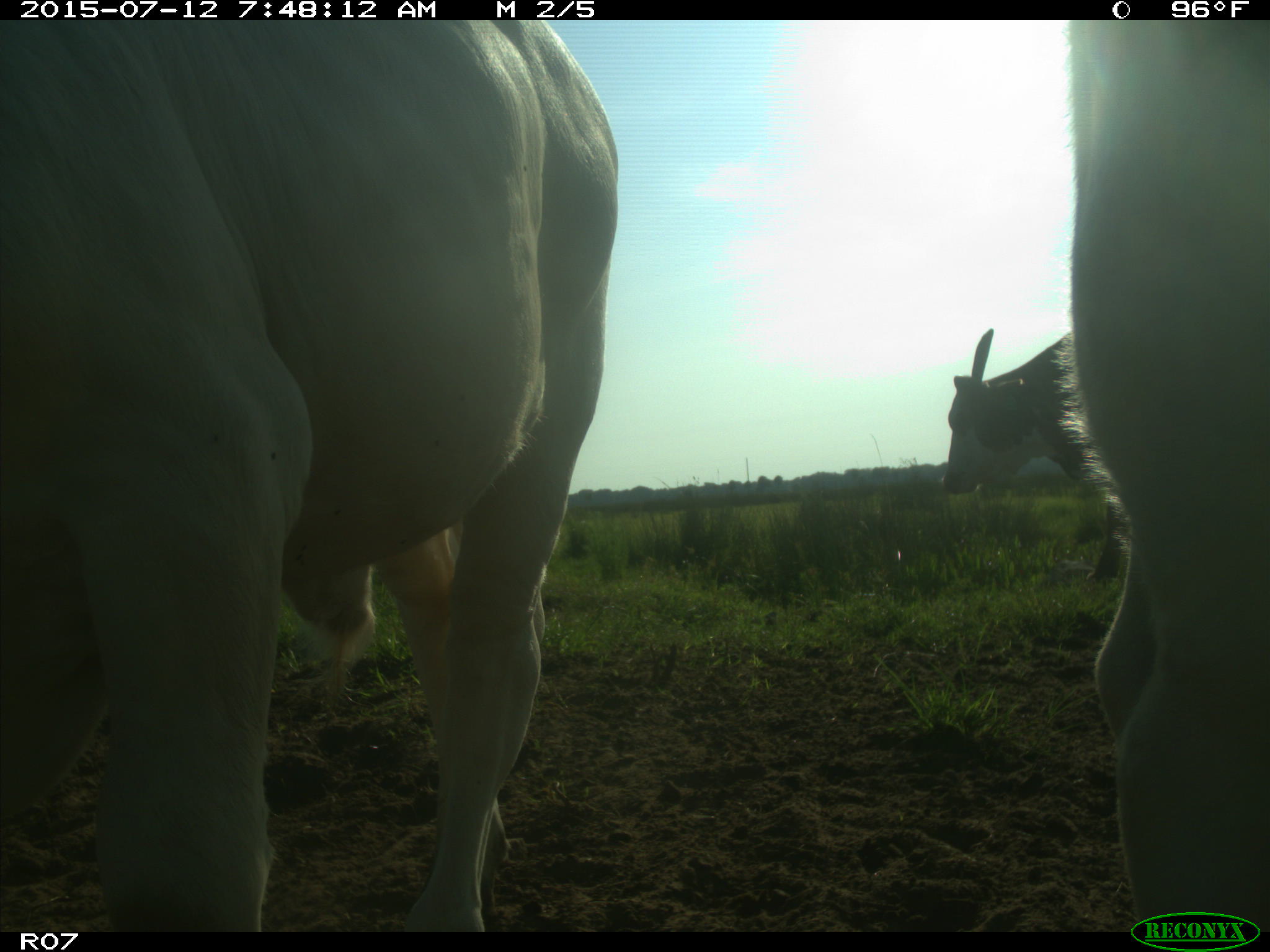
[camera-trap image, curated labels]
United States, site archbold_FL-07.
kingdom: Animalia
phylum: Chordata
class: Mammalia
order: Artiodactyla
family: Bovidae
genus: Bos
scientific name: Bos taurus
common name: domestic cow